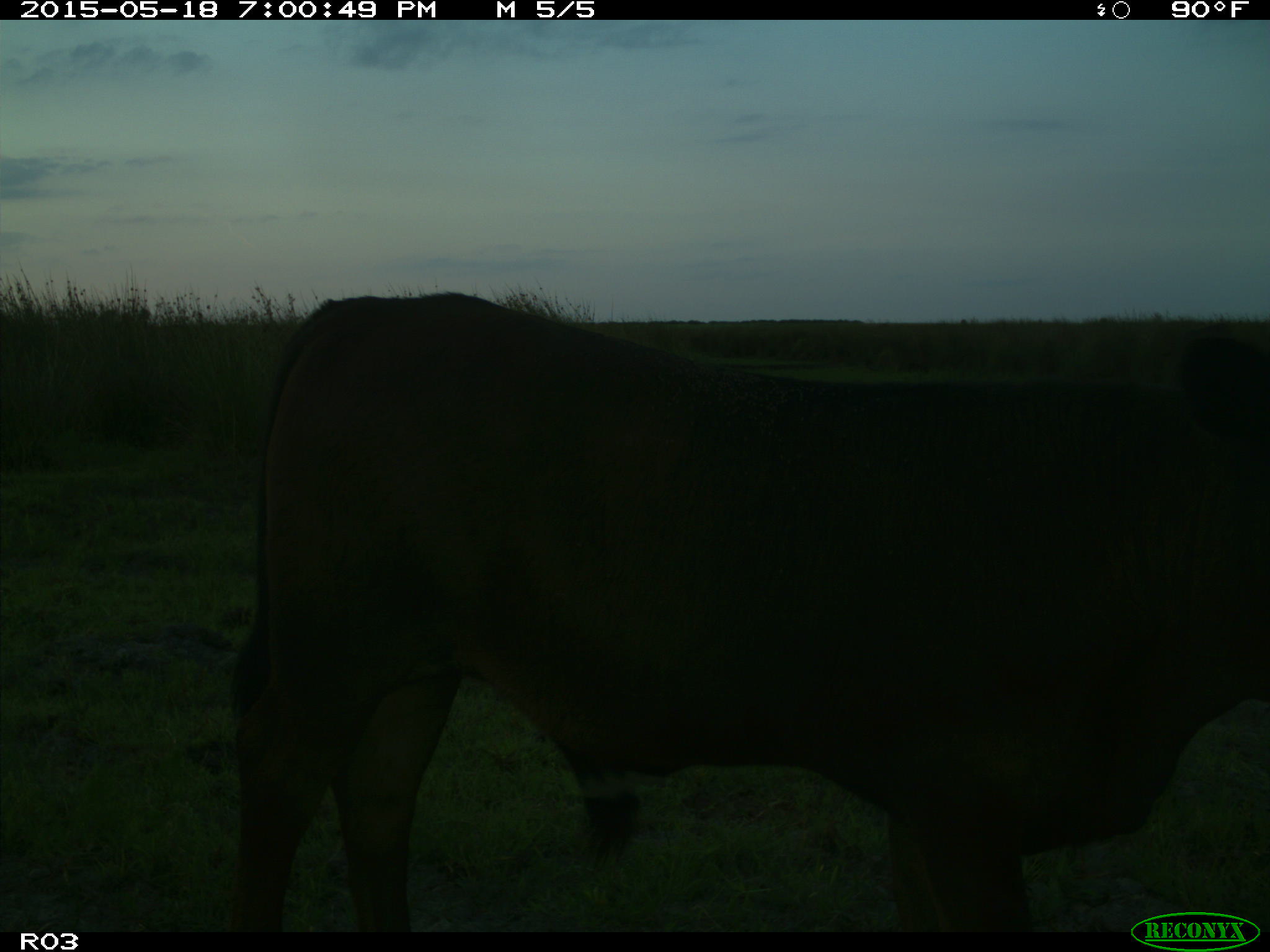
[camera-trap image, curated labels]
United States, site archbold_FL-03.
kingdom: Animalia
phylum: Chordata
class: Mammalia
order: Artiodactyla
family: Bovidae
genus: Bos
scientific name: Bos taurus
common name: domestic cow